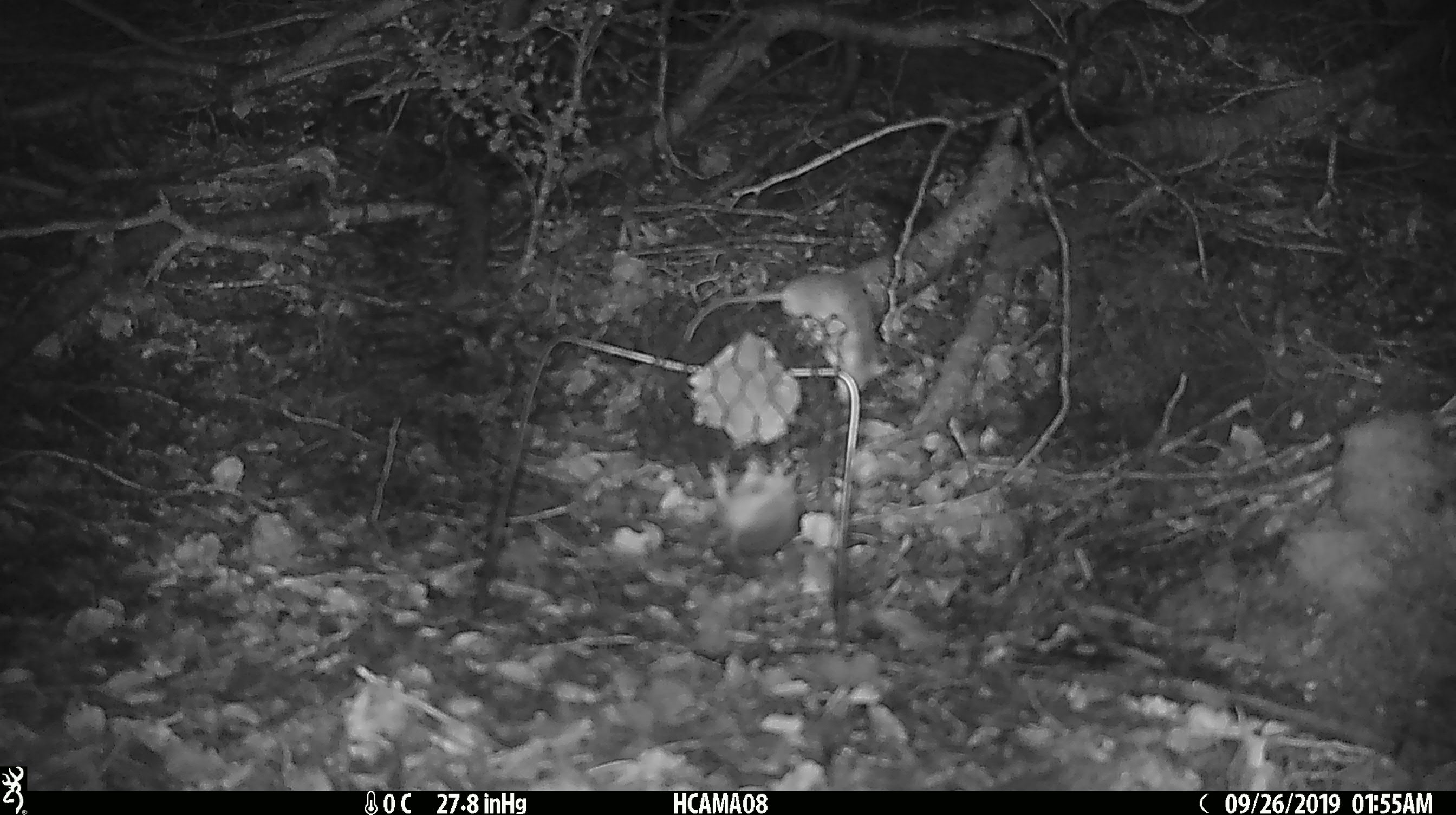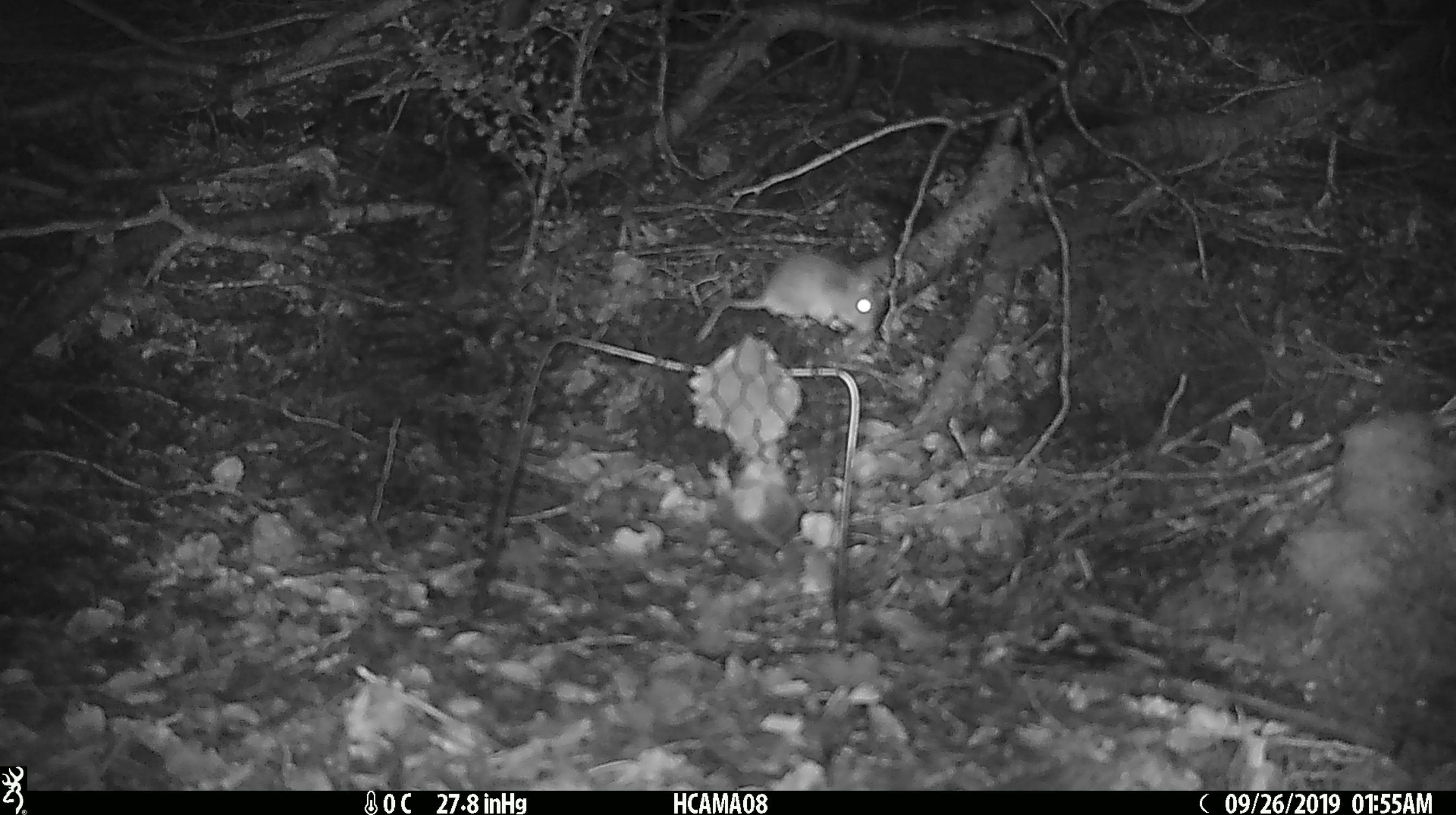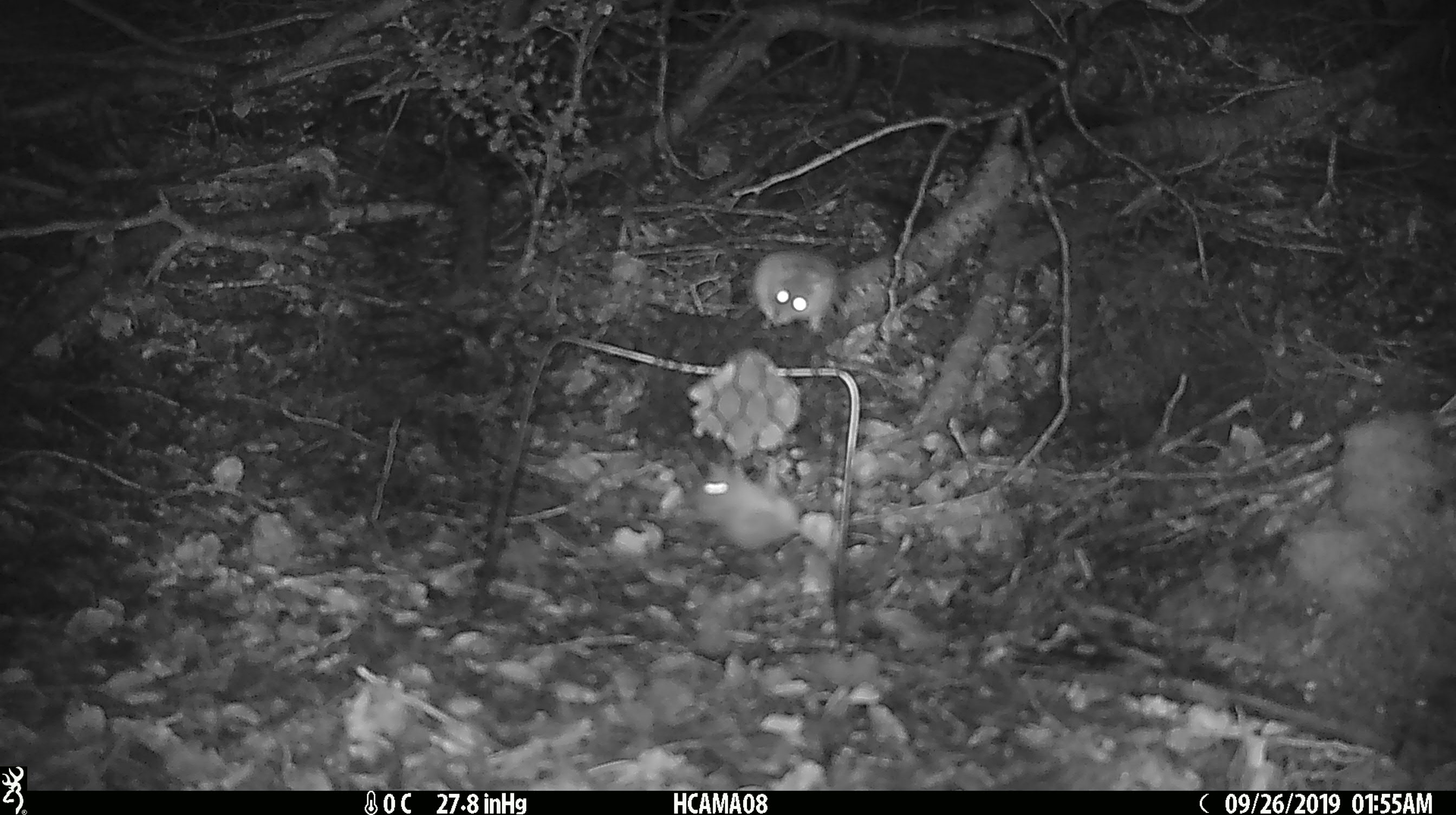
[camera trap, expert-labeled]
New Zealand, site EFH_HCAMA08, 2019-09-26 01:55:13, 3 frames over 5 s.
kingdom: Animalia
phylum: Chordata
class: Mammalia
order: Rodentia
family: Muridae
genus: Mus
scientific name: Mus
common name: mouse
Mouse (Mus).